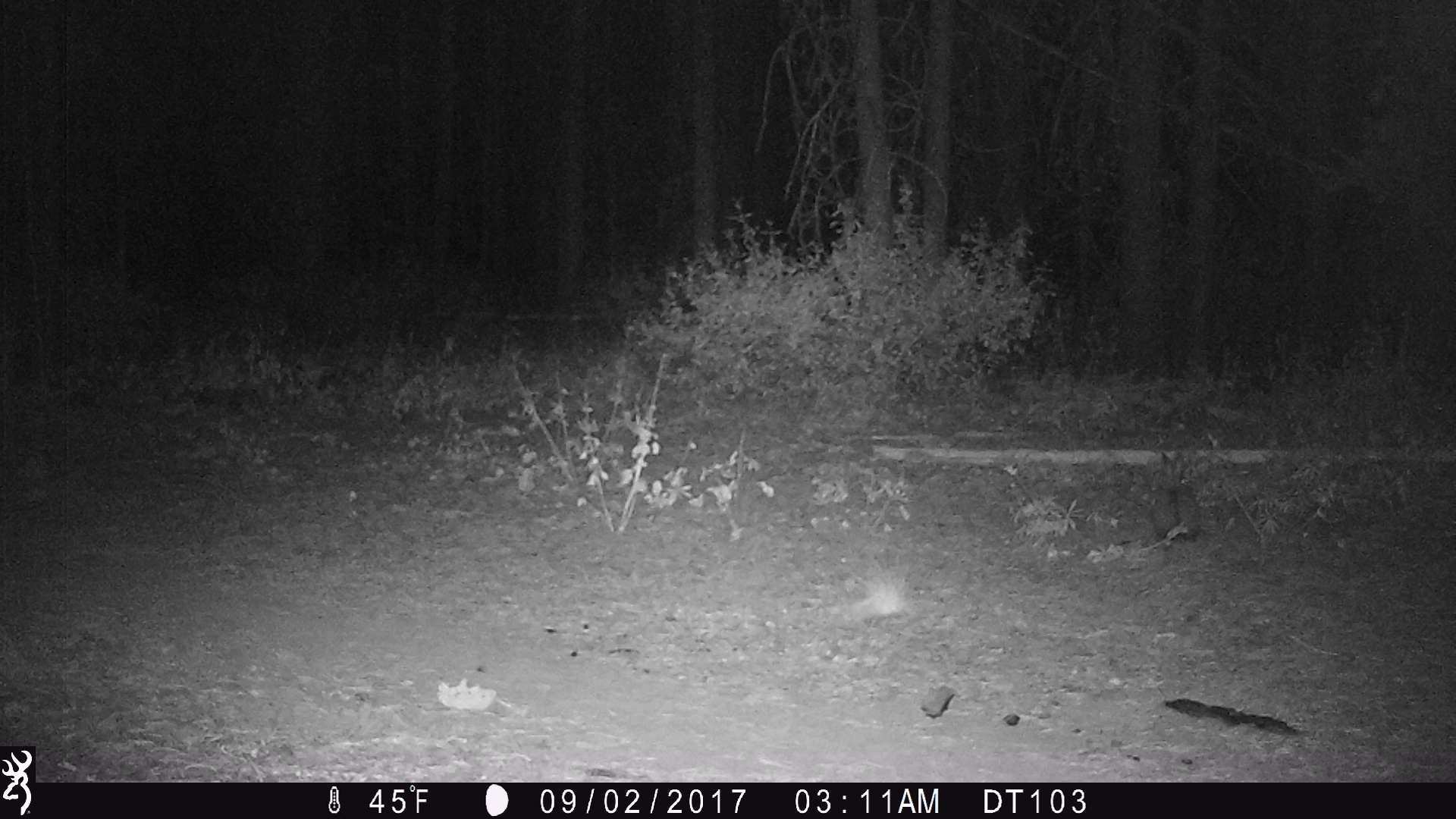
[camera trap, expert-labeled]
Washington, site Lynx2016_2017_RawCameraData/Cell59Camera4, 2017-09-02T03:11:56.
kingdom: Animalia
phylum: Chordata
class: Mammalia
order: Lagomorpha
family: Leporidae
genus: Lepus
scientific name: Lepus americanus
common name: snowshoe hare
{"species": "Lepus americanus (snowshoe hare)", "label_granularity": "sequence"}